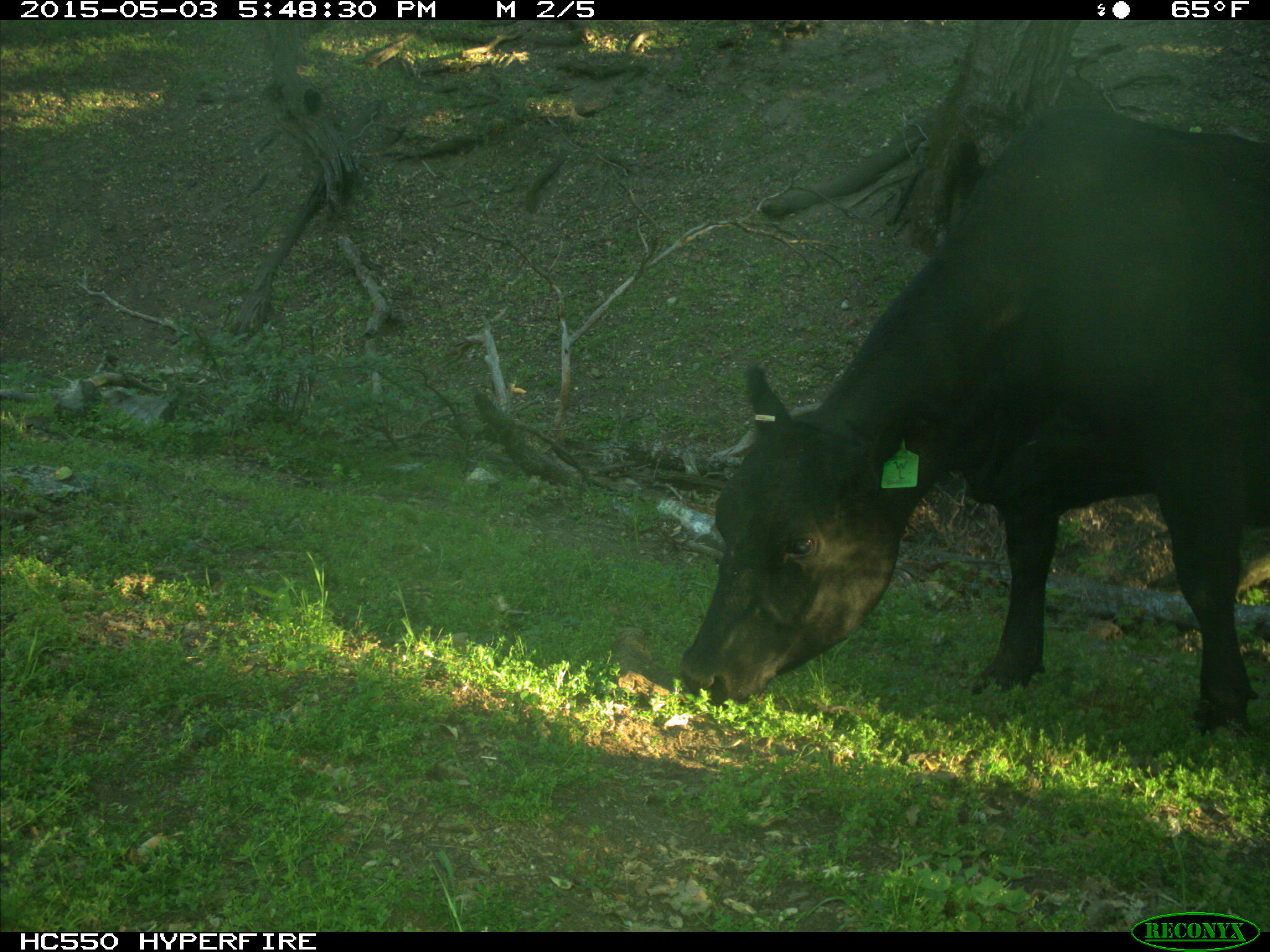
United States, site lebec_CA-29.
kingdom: Animalia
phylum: Chordata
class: Mammalia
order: Artiodactyla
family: Bovidae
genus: Bos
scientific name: Bos taurus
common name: domestic cow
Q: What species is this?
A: Bos taurus (domestic cow).